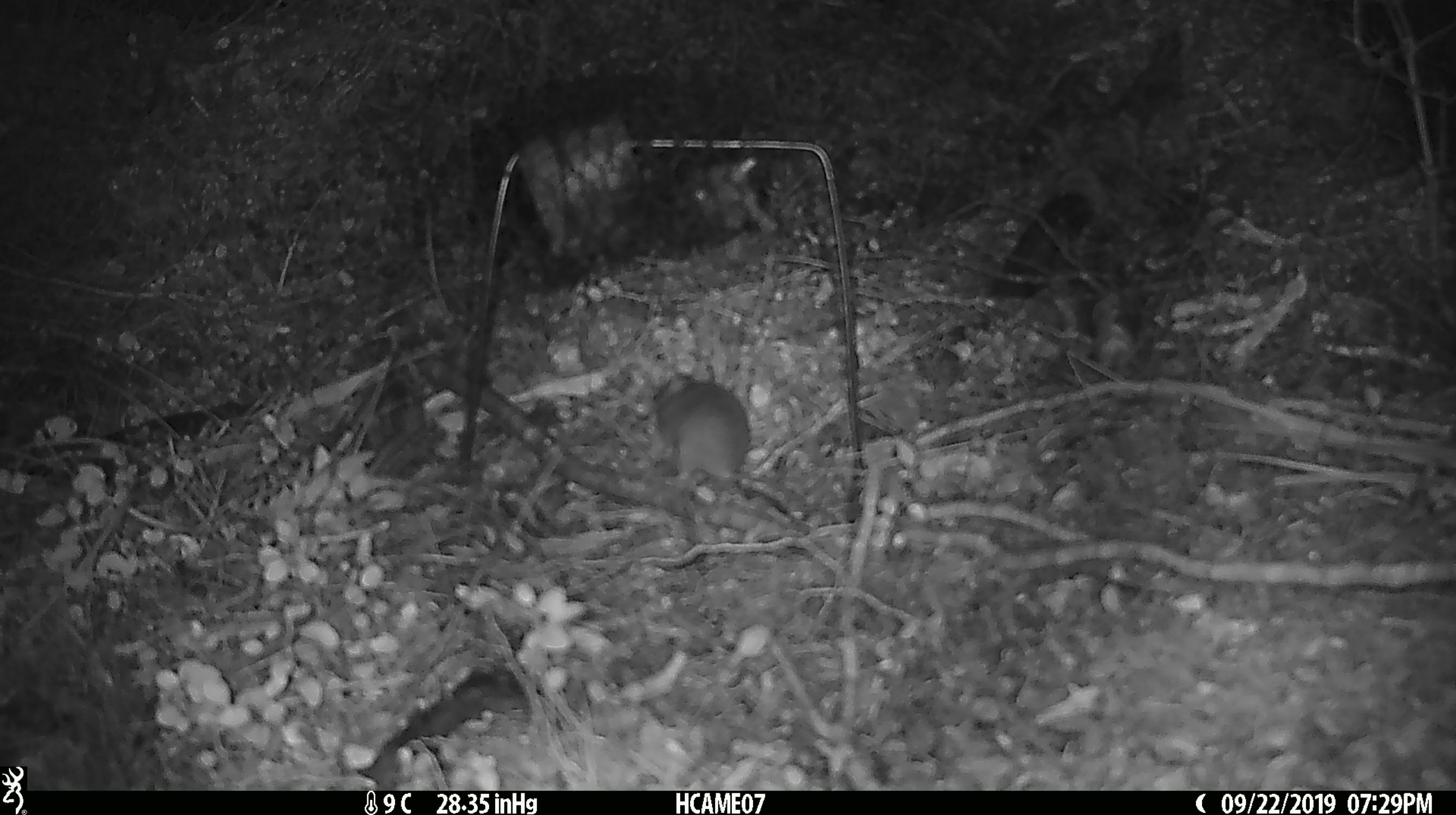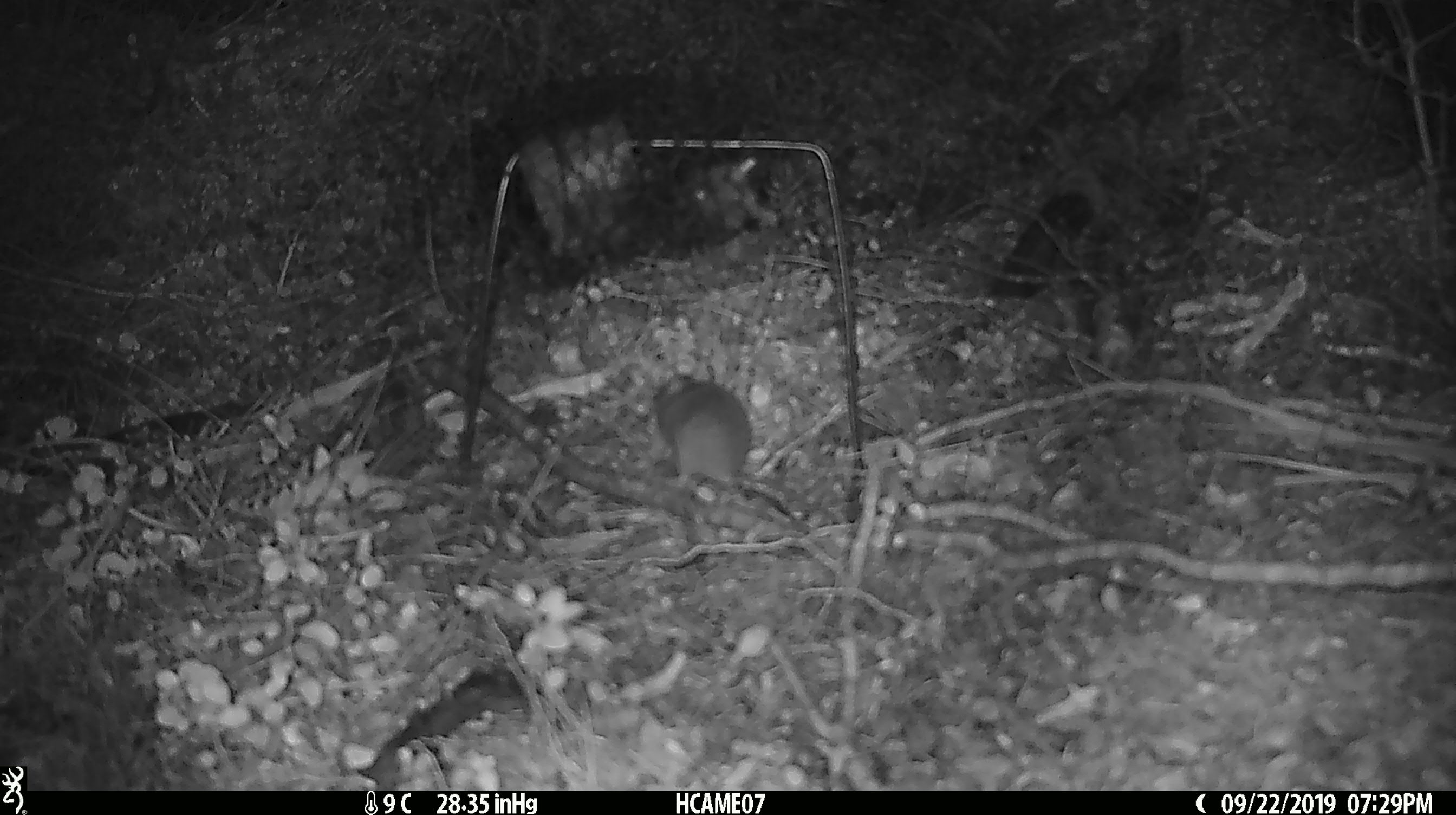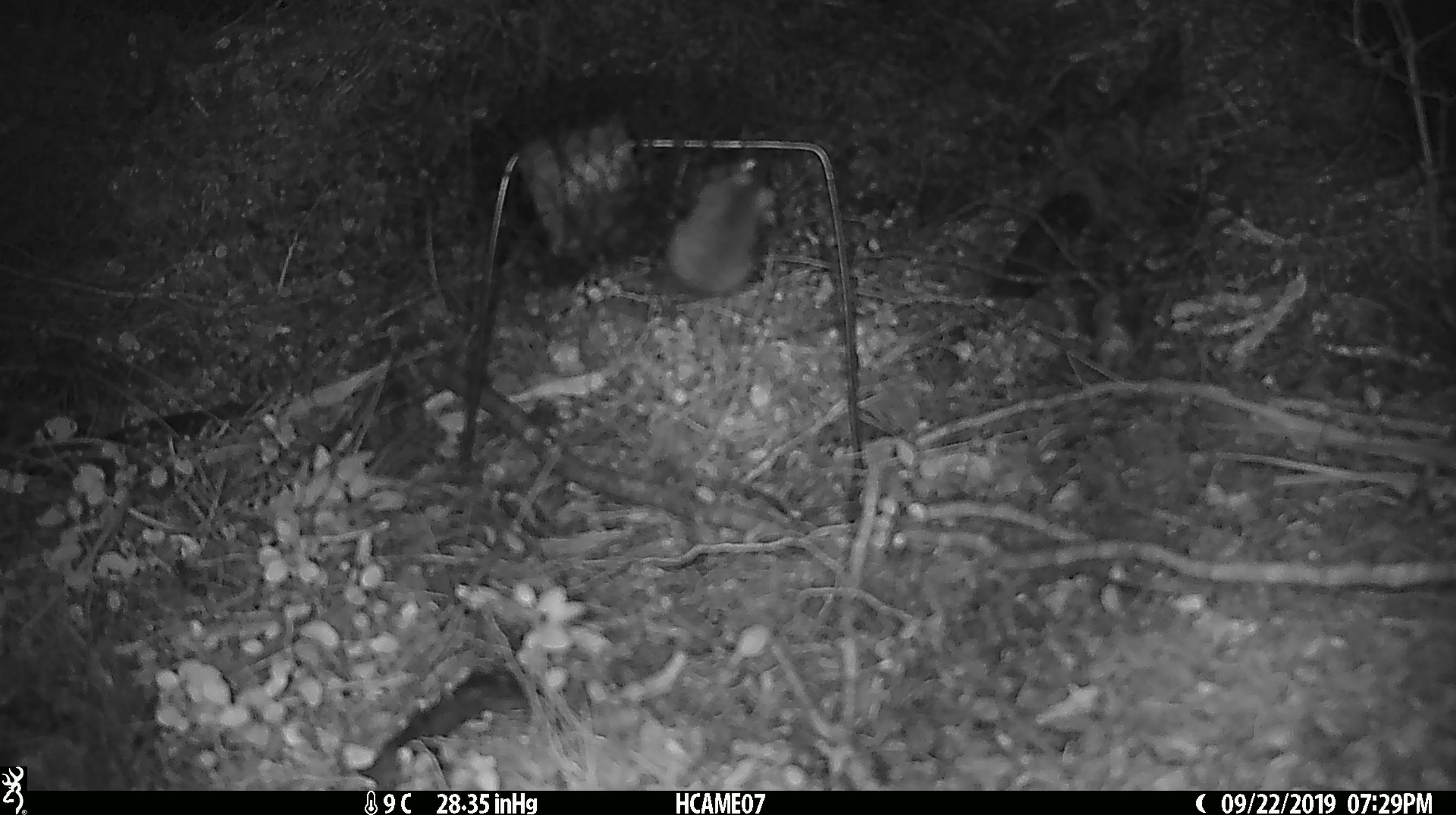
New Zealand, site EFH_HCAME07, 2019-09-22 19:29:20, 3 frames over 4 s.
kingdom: Animalia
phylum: Chordata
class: Mammalia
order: Rodentia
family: Muridae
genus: Mus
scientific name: Mus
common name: mouse